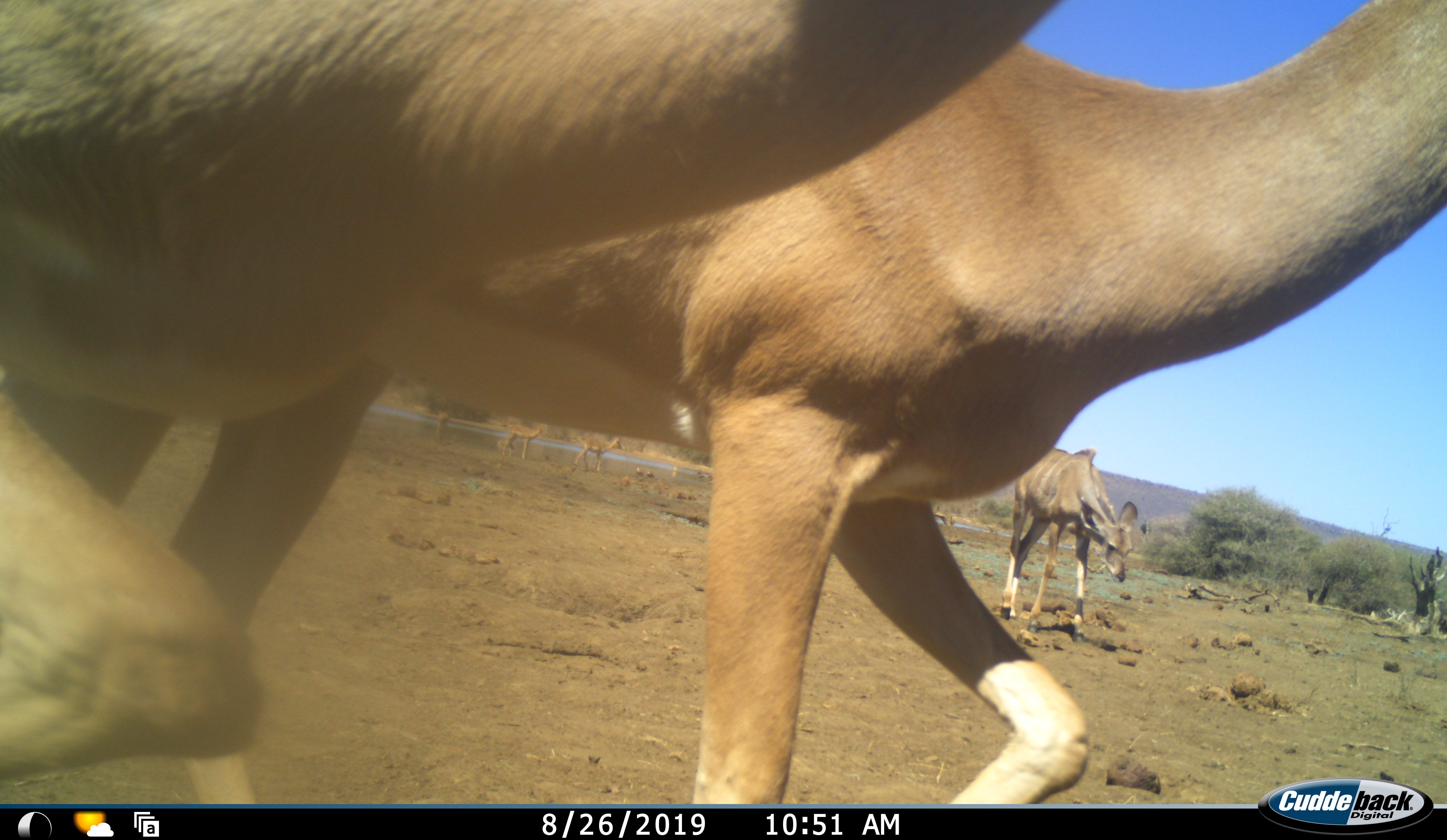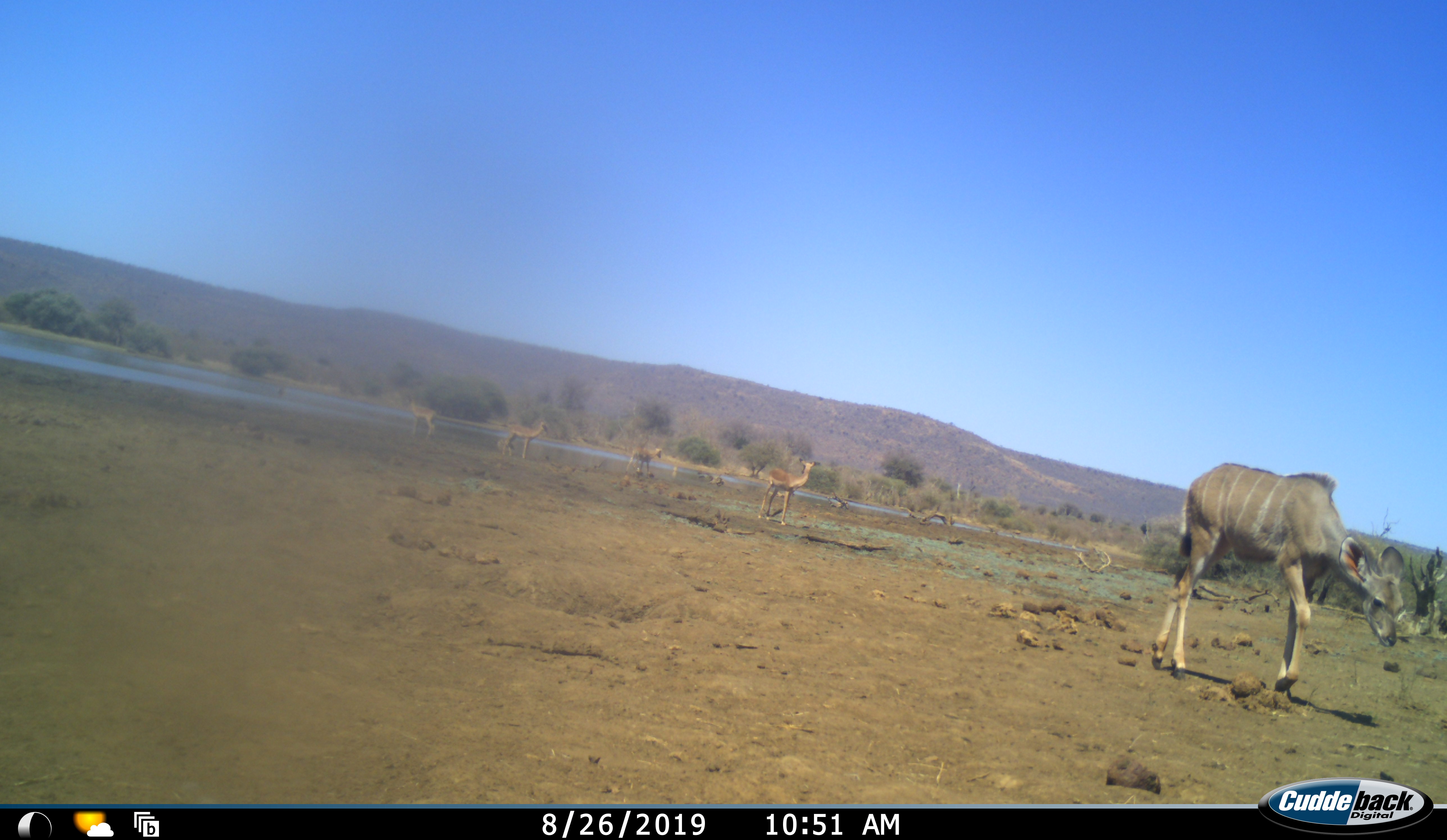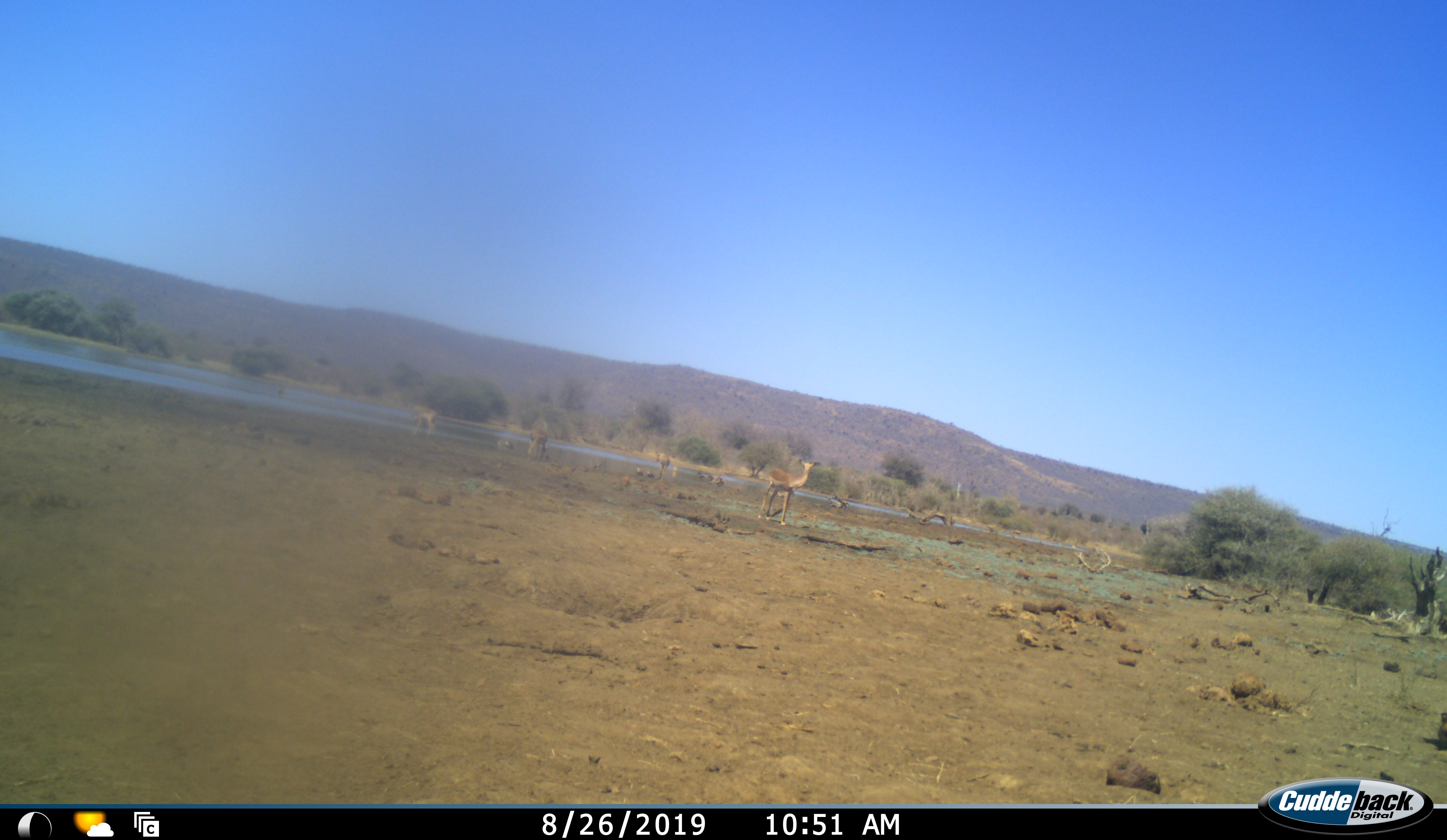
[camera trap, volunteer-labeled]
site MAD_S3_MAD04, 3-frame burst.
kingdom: Animalia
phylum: Chordata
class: Mammalia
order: Artiodactyla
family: Bovidae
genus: Aepyceros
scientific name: Aepyceros melampus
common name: impala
Impala (Aepyceros melampus), count 6. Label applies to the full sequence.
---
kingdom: Animalia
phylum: Chordata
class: Mammalia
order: Artiodactyla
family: Bovidae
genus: Tragelaphus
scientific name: Tragelaphus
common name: kudu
Kudu (Tragelaphus), count 1. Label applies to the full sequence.